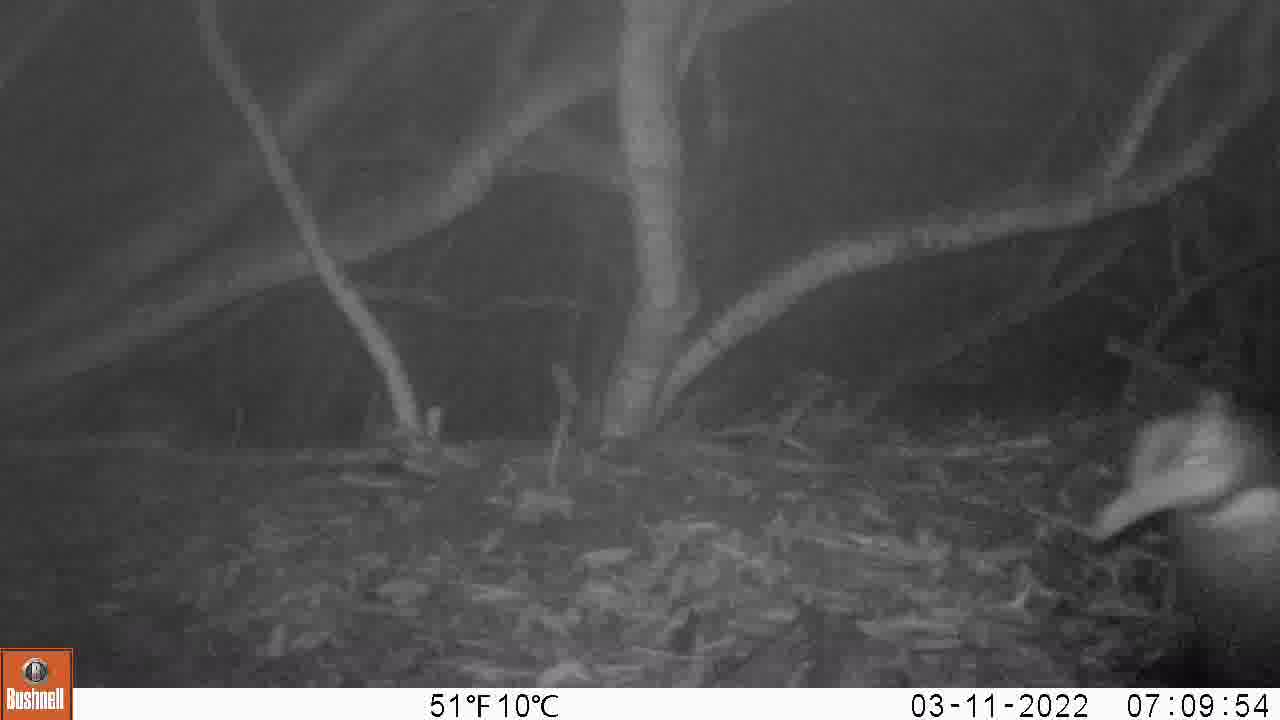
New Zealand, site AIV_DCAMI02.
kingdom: Animalia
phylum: Chordata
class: Aves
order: Sphenisciformes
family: Spheniscidae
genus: Megadyptes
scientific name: Megadyptes antipodes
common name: yellow-eyed penguin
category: yellow eyed penguin